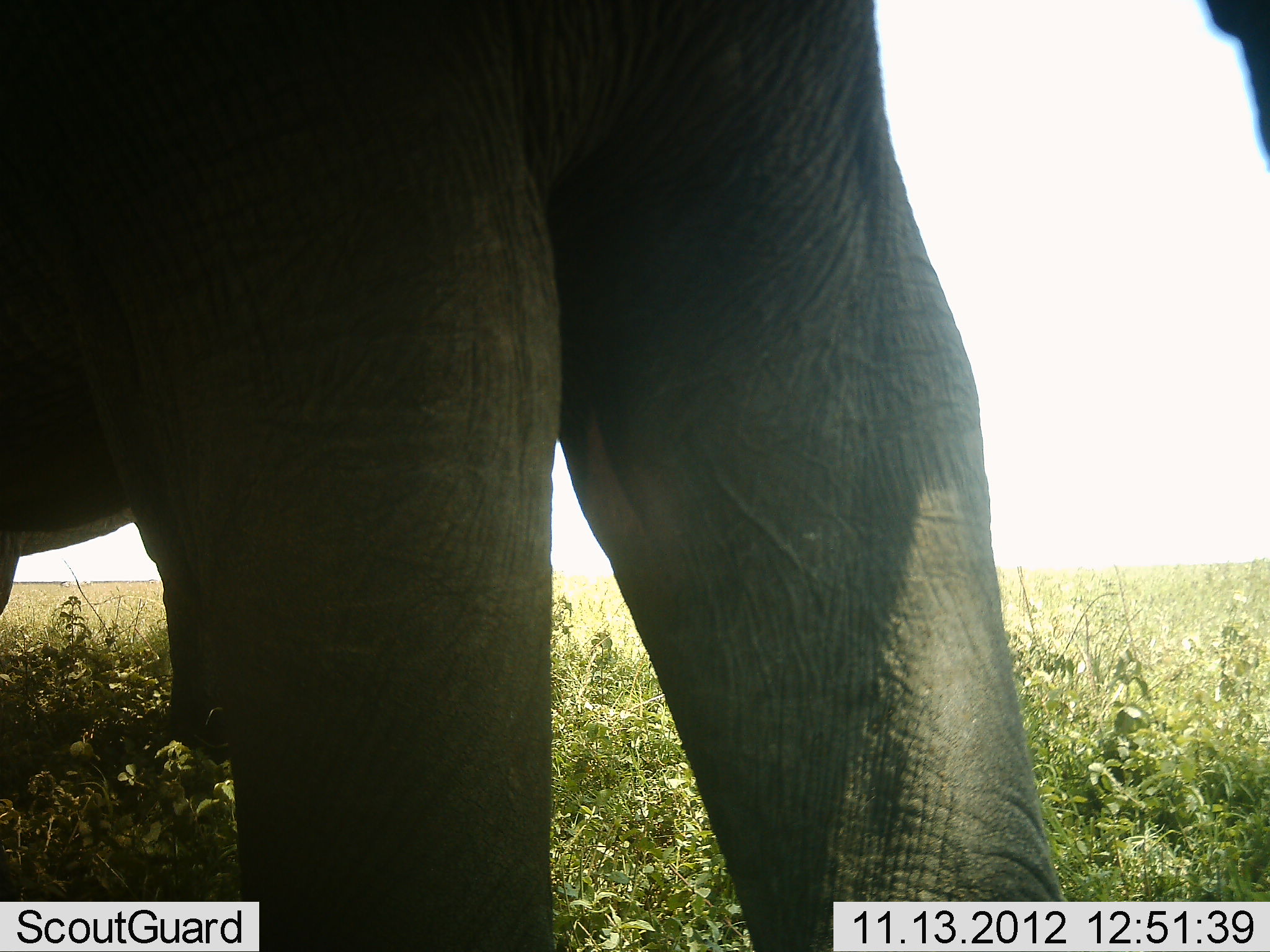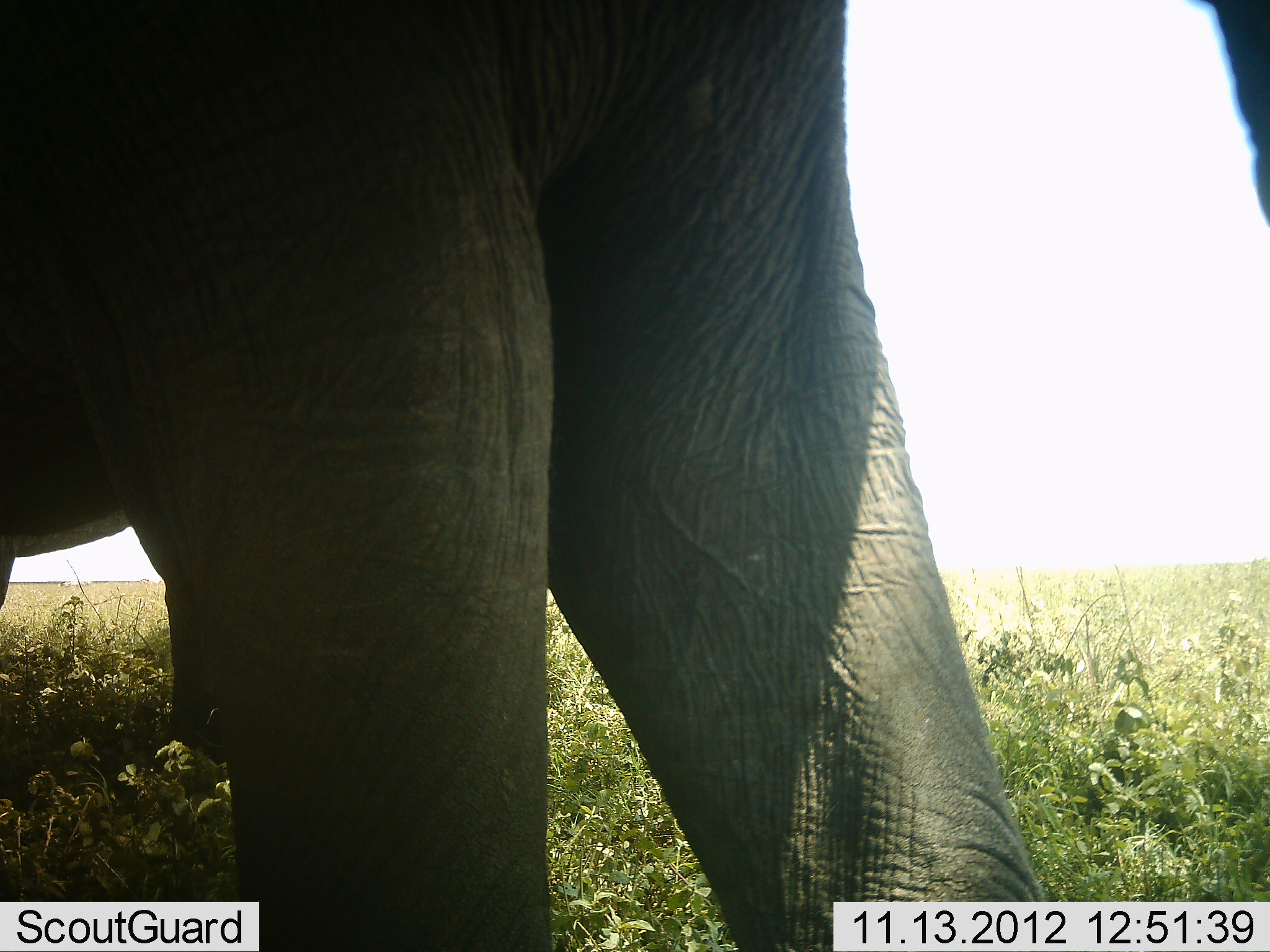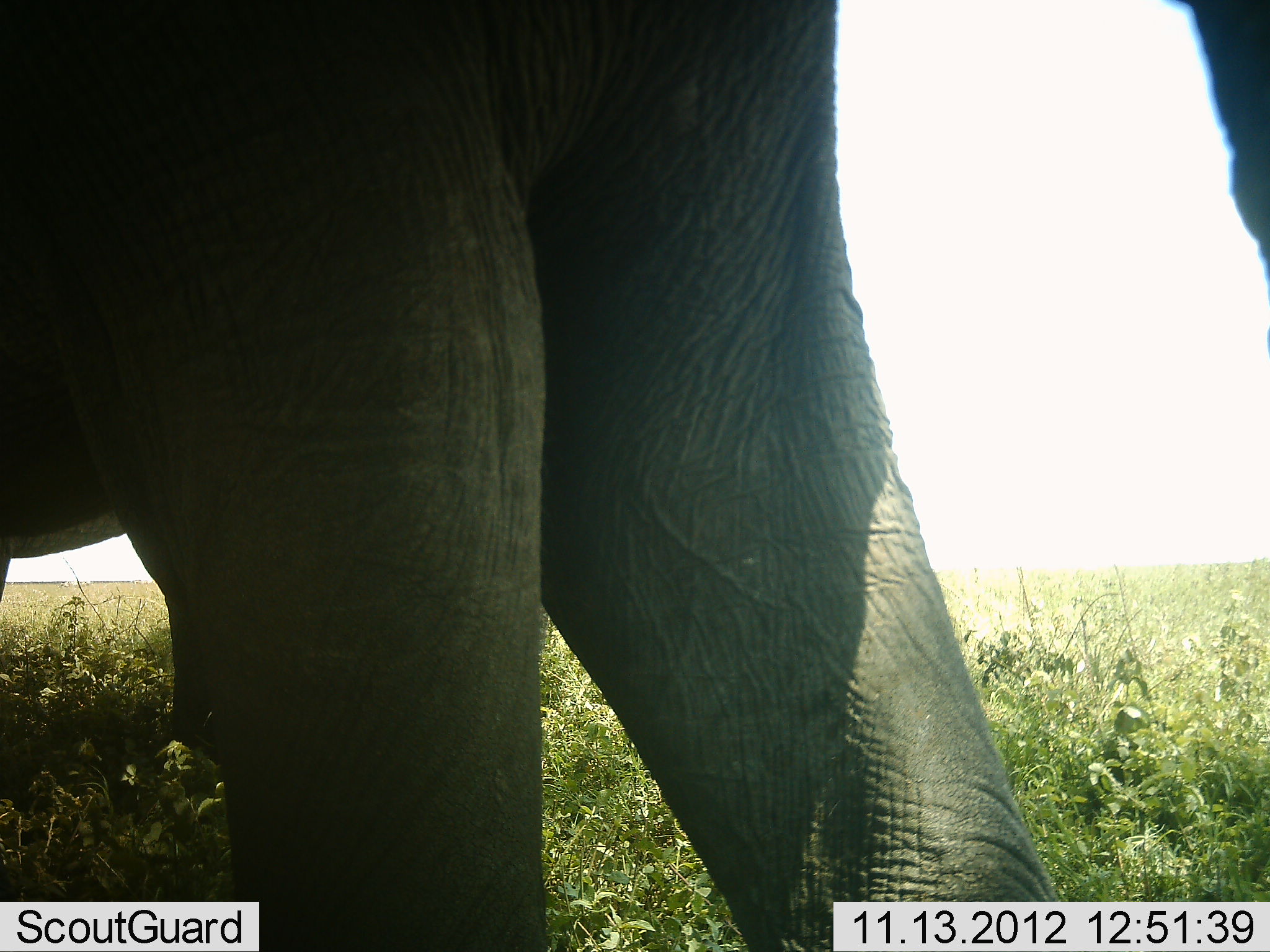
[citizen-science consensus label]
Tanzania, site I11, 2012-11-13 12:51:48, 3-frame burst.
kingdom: Animalia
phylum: Chordata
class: Mammalia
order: Proboscidea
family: Elephantidae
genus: Loxodonta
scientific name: Loxodonta africana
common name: african bush elephant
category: elephant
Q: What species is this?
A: Elephant (african bush elephant) (Loxodonta africana).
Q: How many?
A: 2.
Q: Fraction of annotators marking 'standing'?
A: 60%.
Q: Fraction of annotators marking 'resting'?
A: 0%.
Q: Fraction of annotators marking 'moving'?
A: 40%.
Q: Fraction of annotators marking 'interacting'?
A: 0%.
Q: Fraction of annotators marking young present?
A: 0%.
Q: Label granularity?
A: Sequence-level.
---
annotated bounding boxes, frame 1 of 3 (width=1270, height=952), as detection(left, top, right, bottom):
animal: detection(2, 1, 1269, 952)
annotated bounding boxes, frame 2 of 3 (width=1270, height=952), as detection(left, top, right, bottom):
animal: detection(1, 1, 1270, 952)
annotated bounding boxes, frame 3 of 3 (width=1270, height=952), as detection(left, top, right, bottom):
animal: detection(1, 1, 1270, 951)